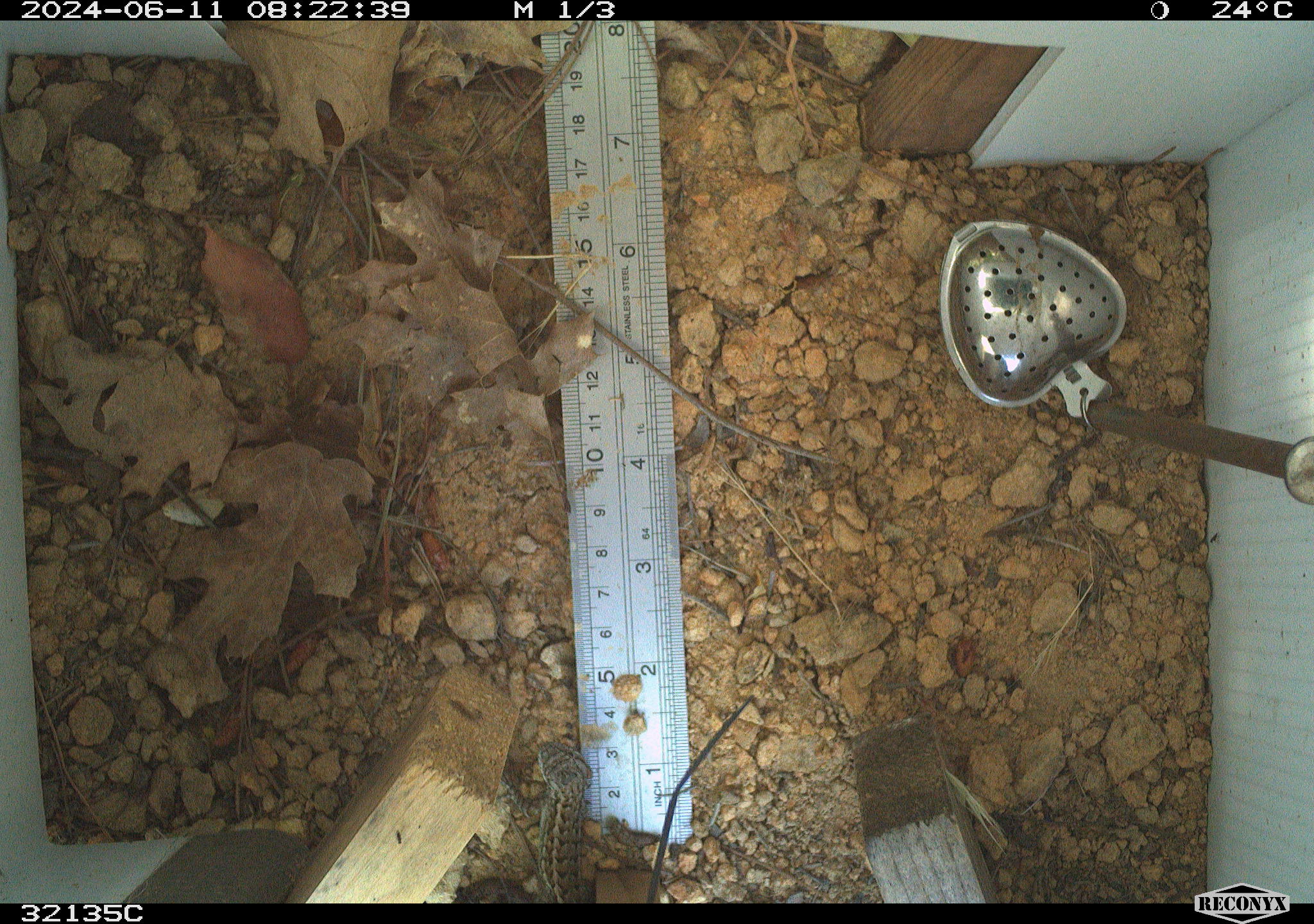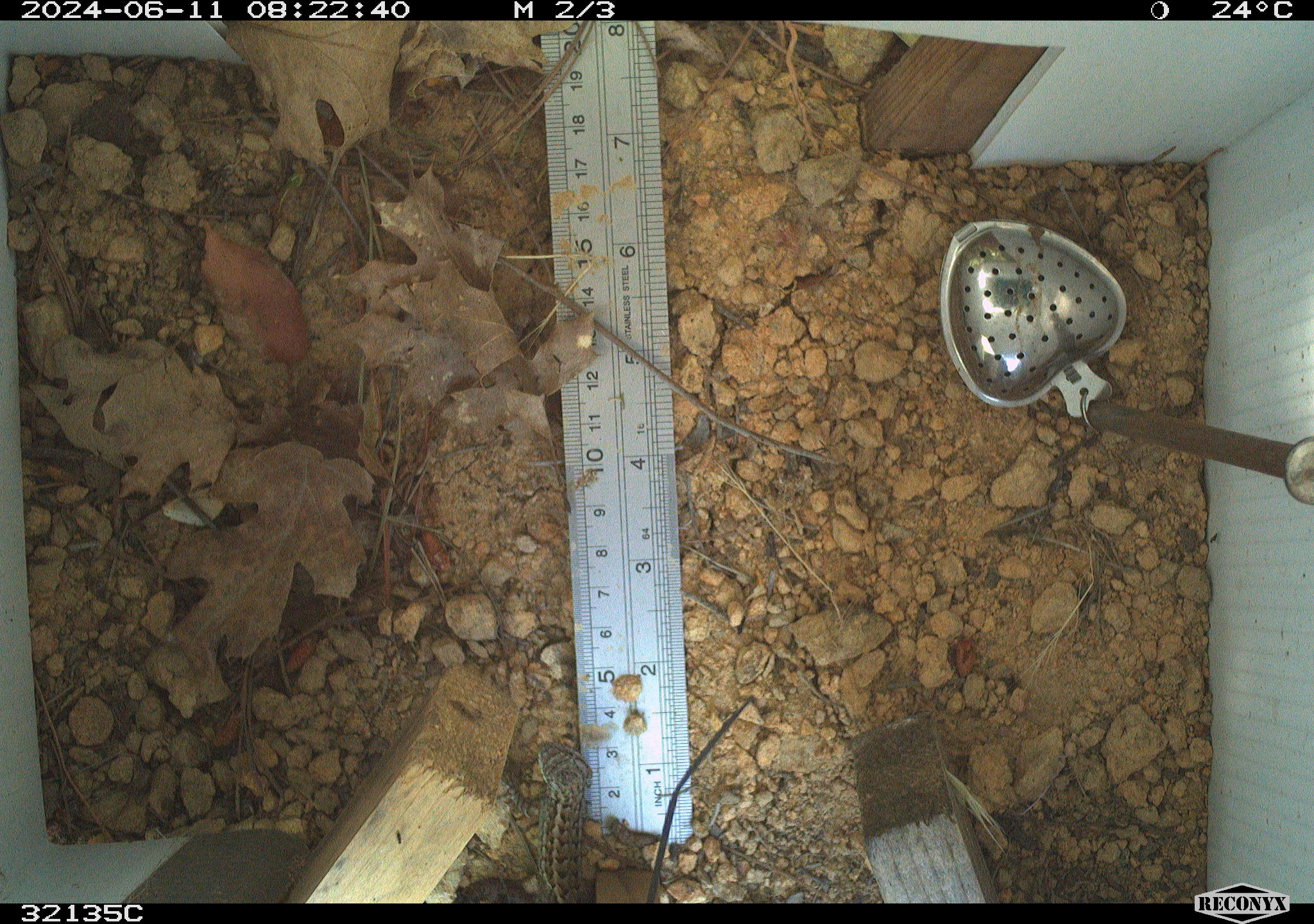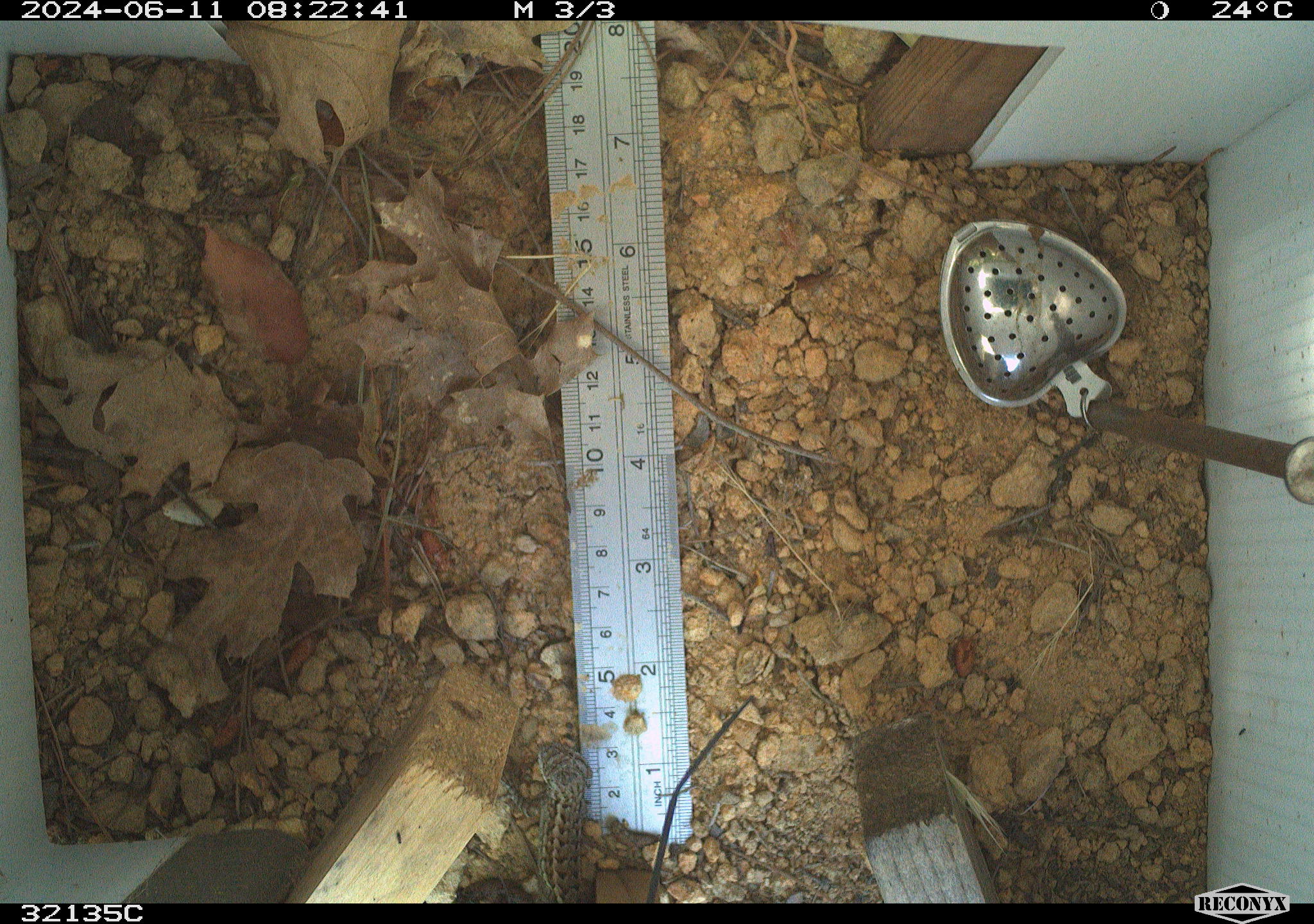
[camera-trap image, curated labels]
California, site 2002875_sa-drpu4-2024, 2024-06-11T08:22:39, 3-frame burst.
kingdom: Animalia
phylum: Chordata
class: Reptilia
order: Squamata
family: Phrynosomatidae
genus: Sceloporus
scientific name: Sceloporus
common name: spiny lizards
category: sceloporus species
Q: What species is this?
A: Sceloporus species (spiny lizards) (Sceloporus).